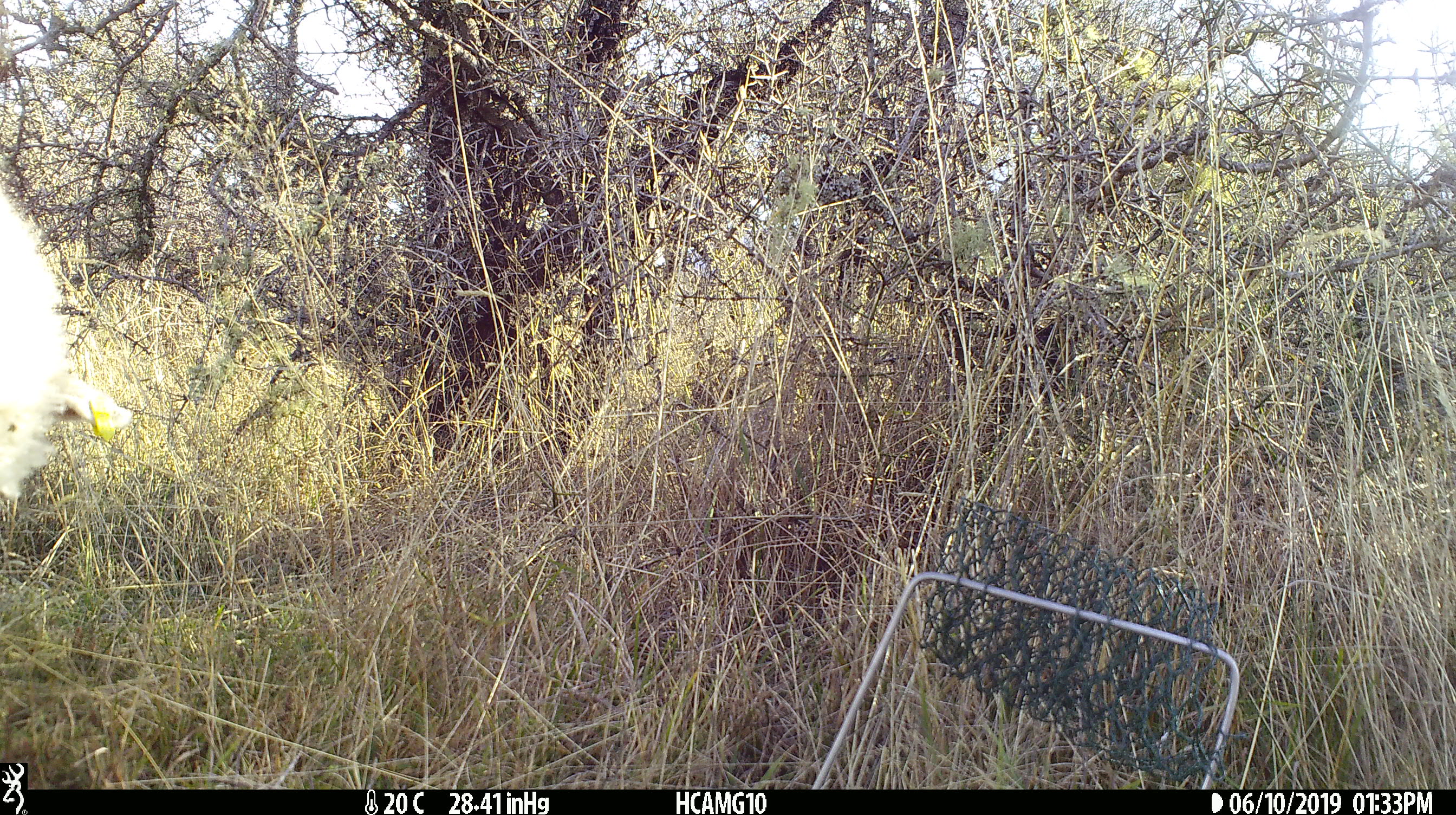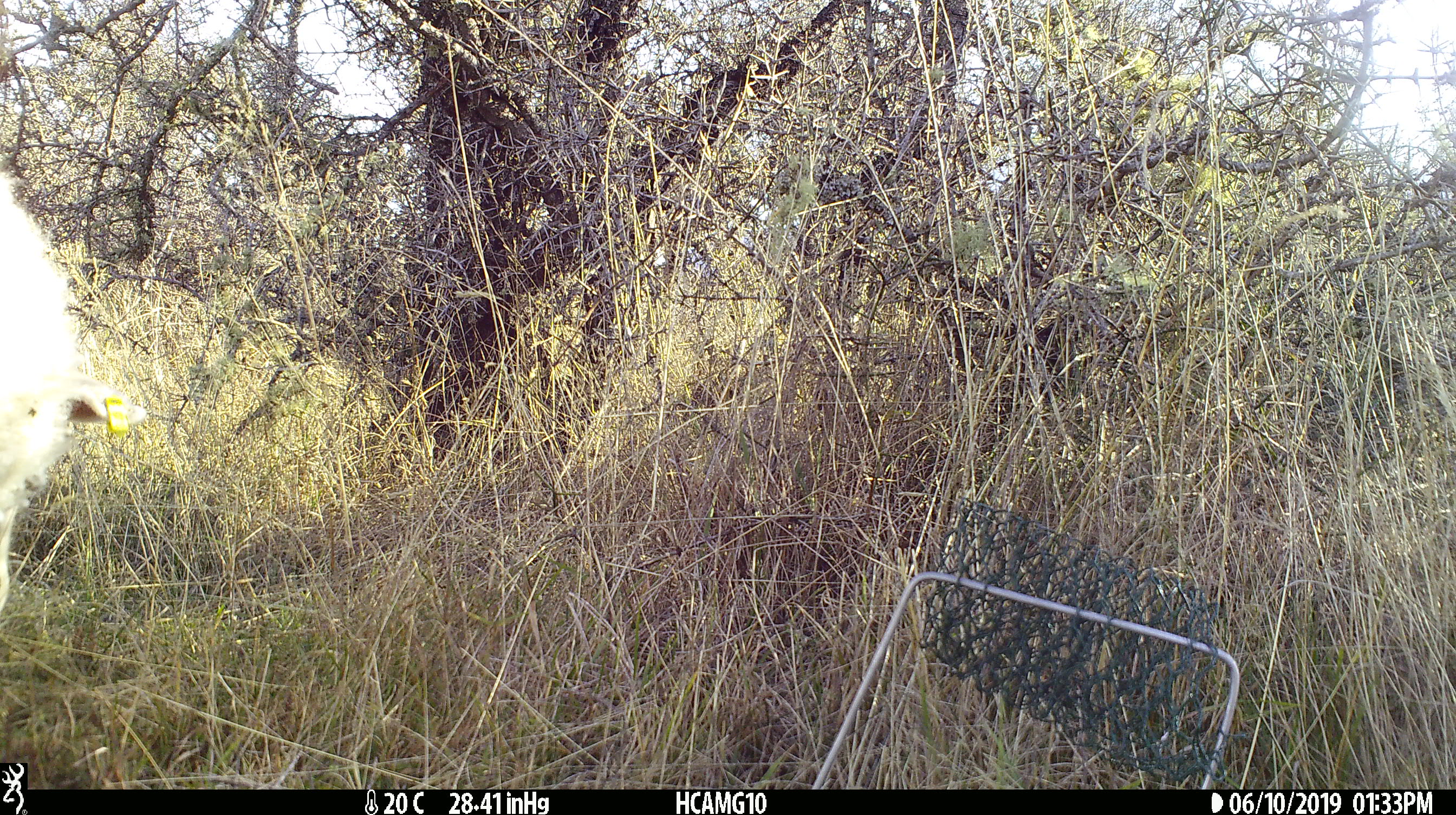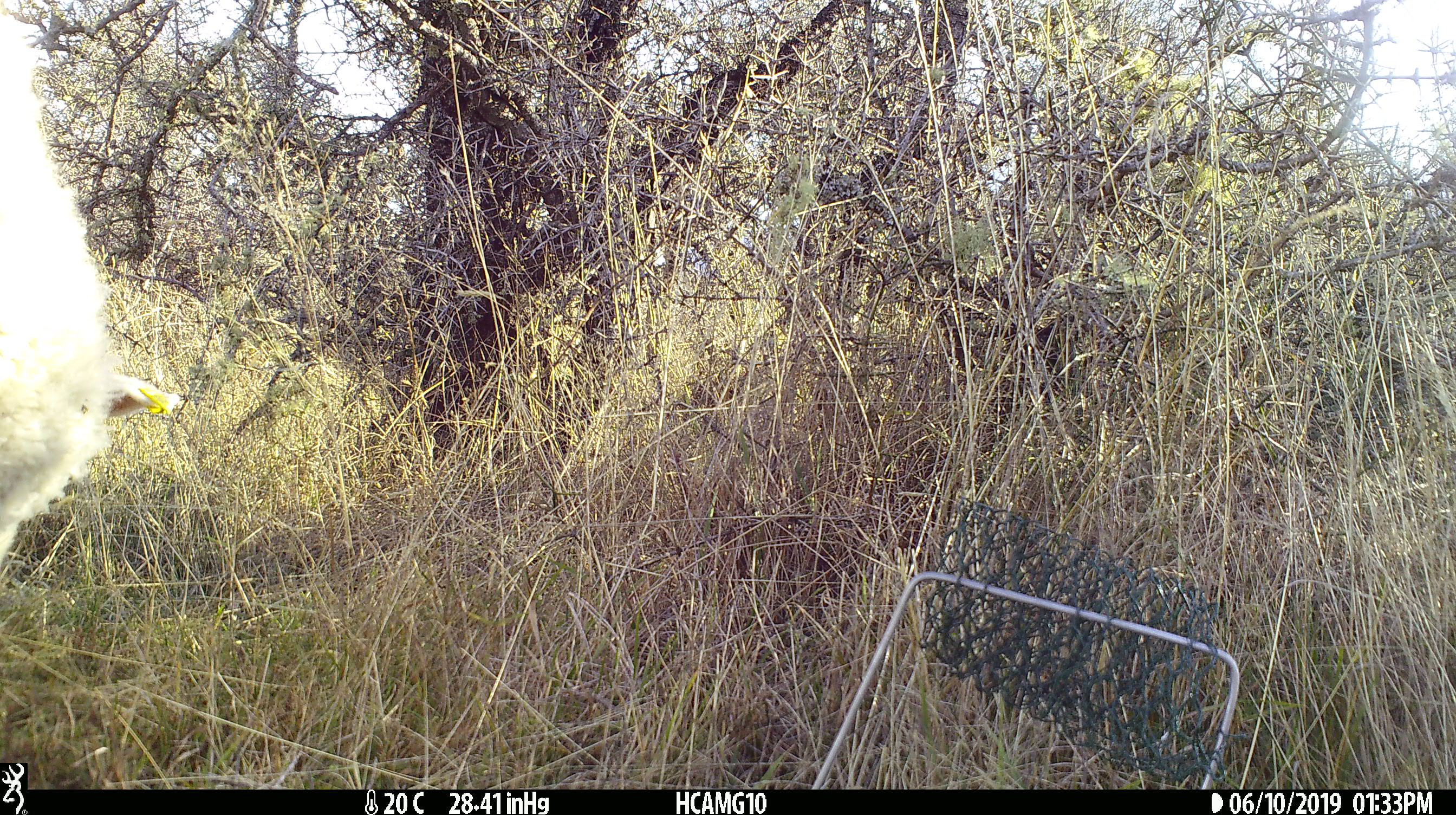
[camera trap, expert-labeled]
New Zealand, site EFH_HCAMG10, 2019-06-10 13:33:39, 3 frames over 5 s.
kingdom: Animalia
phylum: Chordata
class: Mammalia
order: Artiodactyla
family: Bovidae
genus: Ovis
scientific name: Ovis aries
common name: domestic sheep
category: sheep